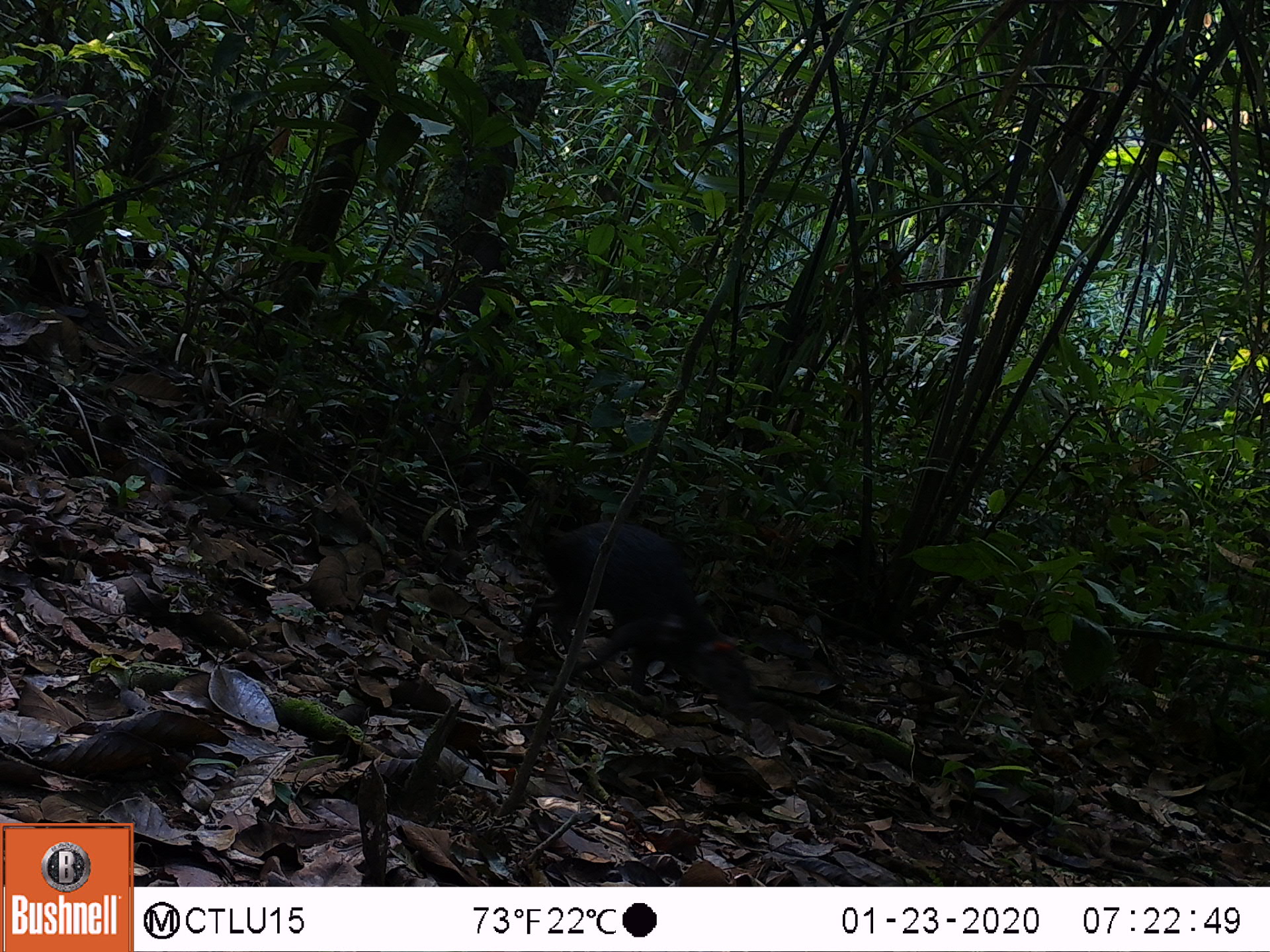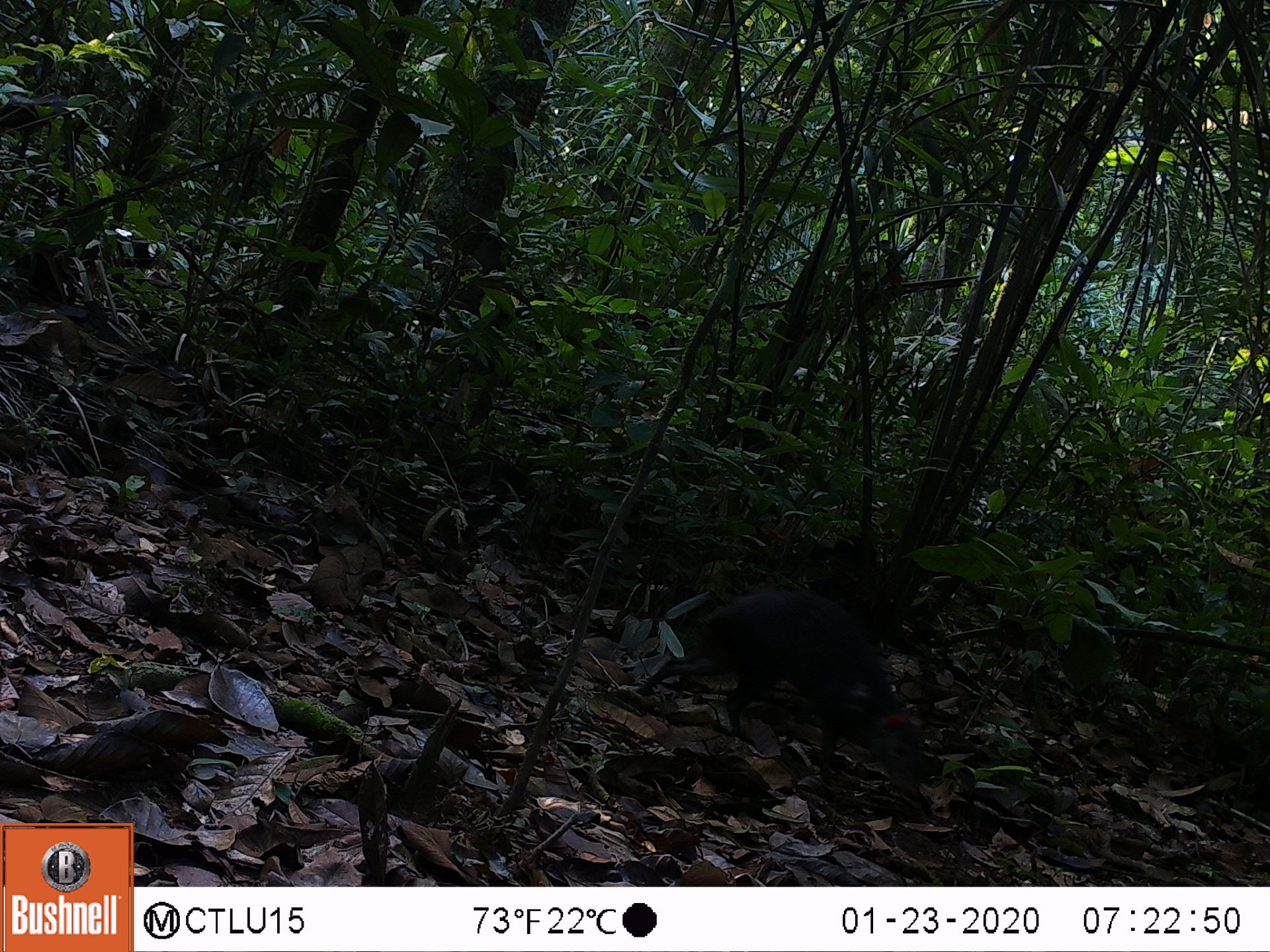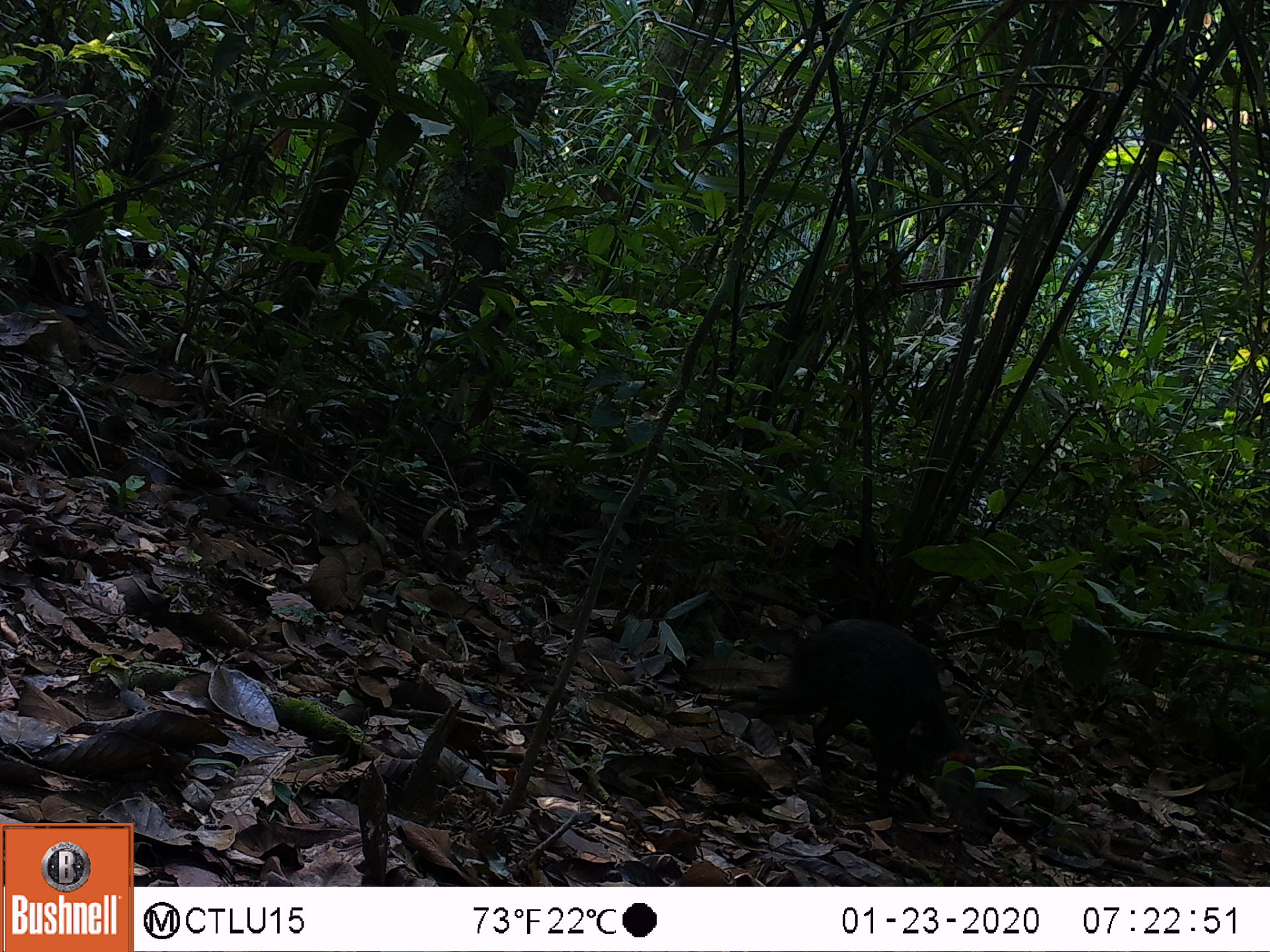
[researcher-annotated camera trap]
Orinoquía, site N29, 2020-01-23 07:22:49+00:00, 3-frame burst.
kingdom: Animalia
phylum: Chordata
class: Mammalia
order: Rodentia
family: Dasyproctidae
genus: Dasyprocta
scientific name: Dasyprocta fuliginosa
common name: black agouti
Black agouti (Dasyprocta fuliginosa).